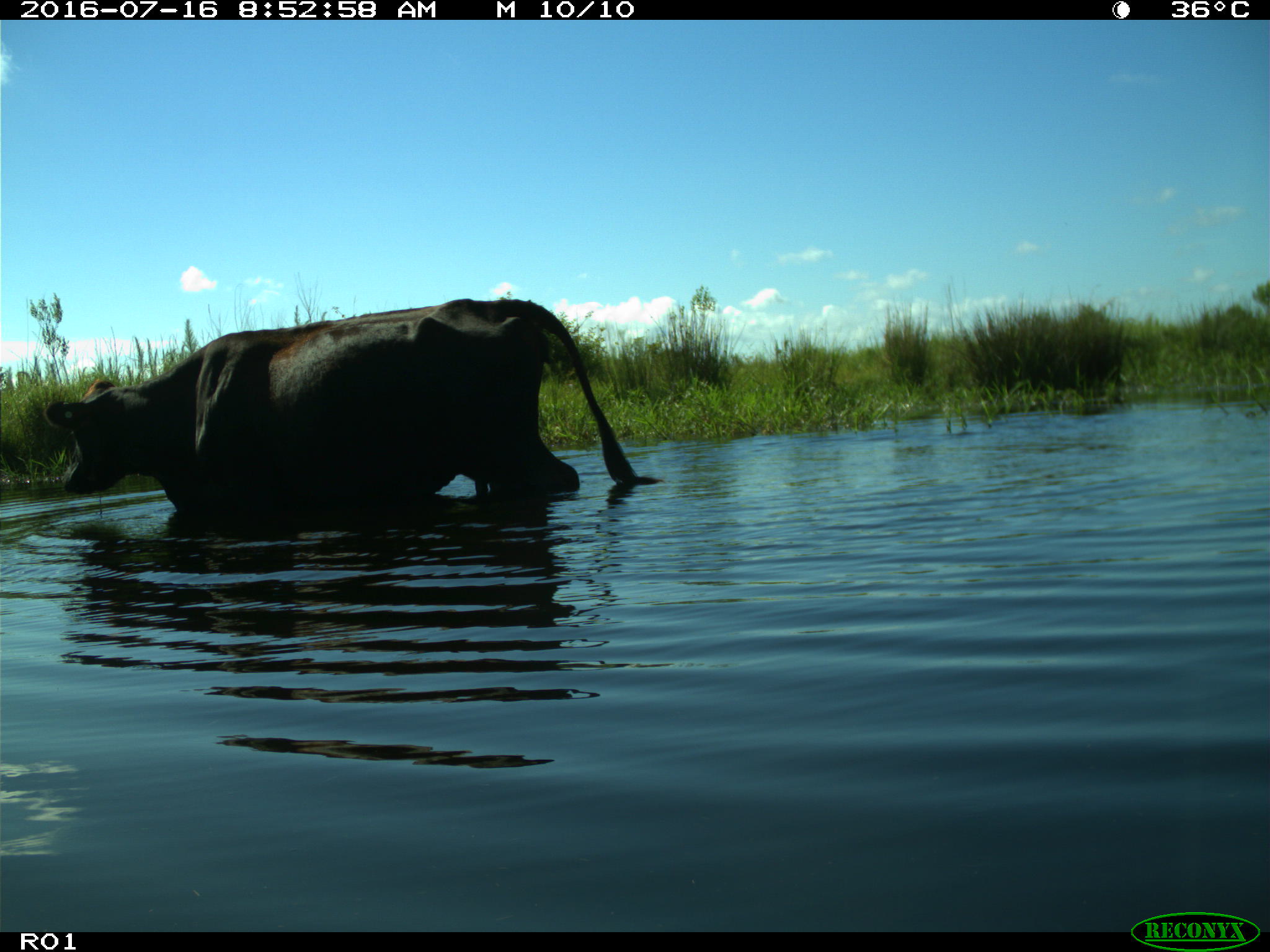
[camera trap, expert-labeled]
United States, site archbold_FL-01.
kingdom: Animalia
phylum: Chordata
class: Mammalia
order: Artiodactyla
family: Bovidae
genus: Bos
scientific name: Bos taurus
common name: domestic cow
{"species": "Bos taurus (domestic cow)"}